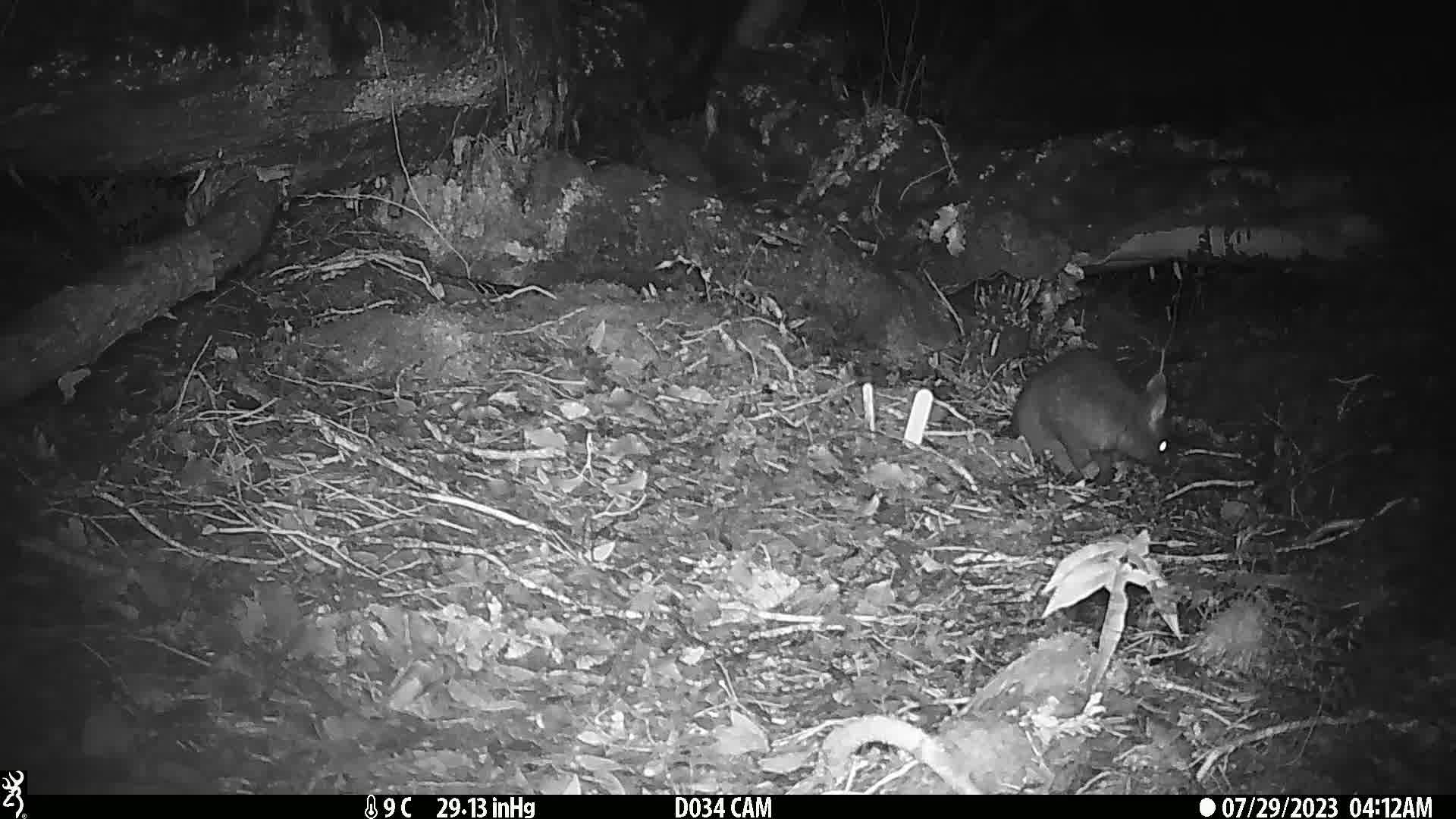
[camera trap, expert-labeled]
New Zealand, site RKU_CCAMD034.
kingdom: Animalia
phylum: Chordata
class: Mammalia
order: Diprotodontia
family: Phalangeridae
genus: Trichosurus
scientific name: Trichosurus vulpecula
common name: common brushtail possum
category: possum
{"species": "possum (common brushtail possum) (Trichosurus vulpecula)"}